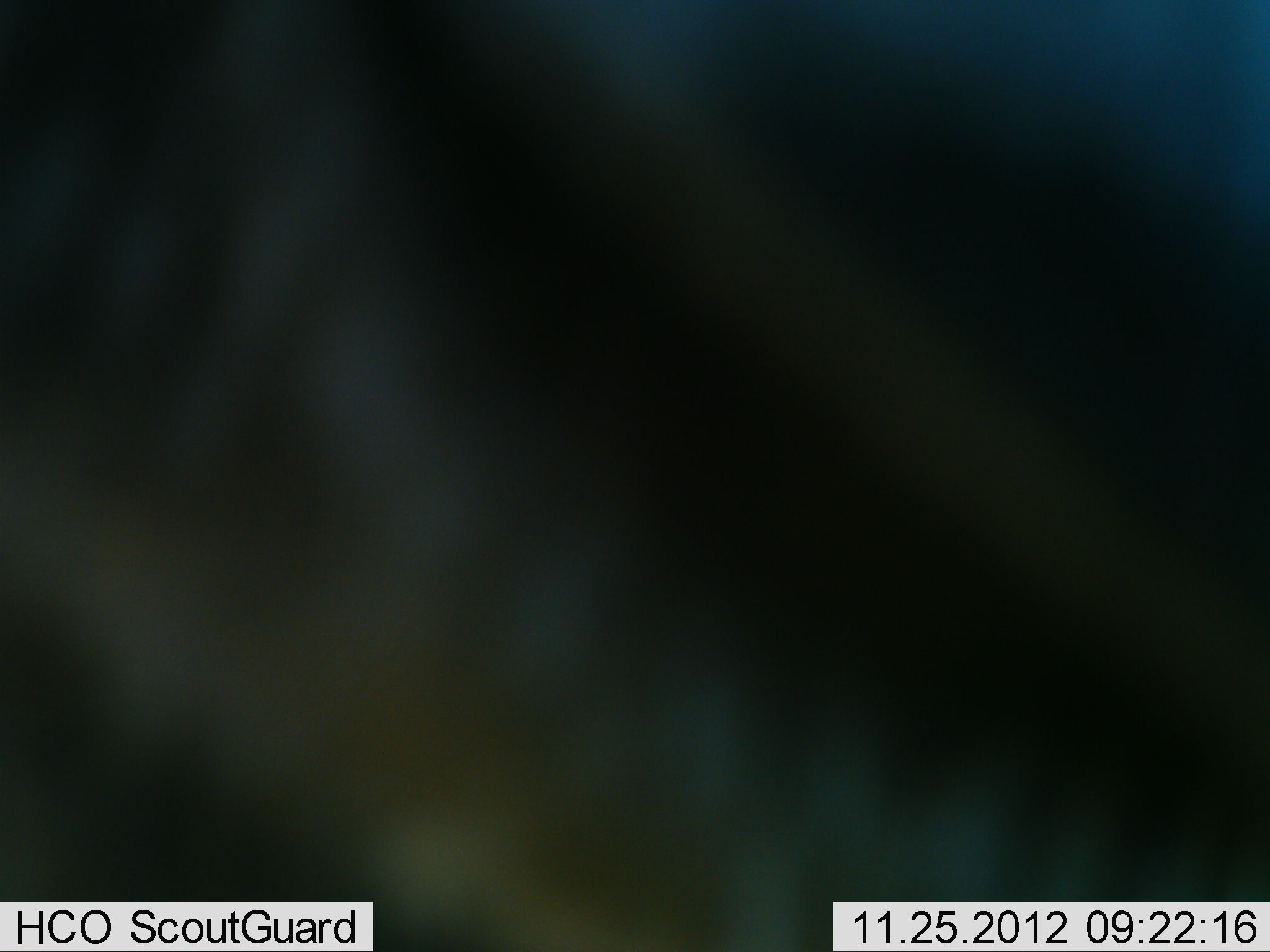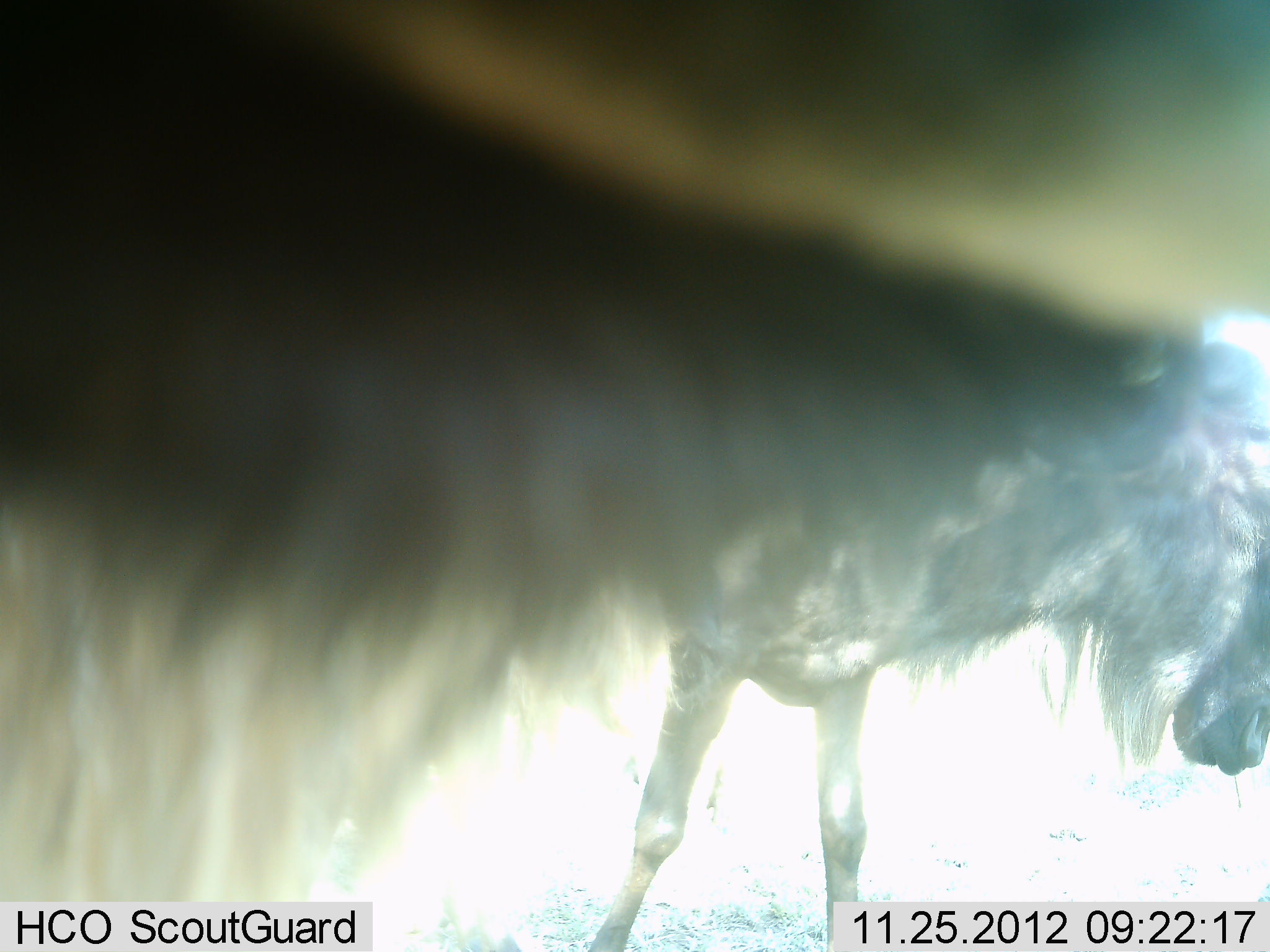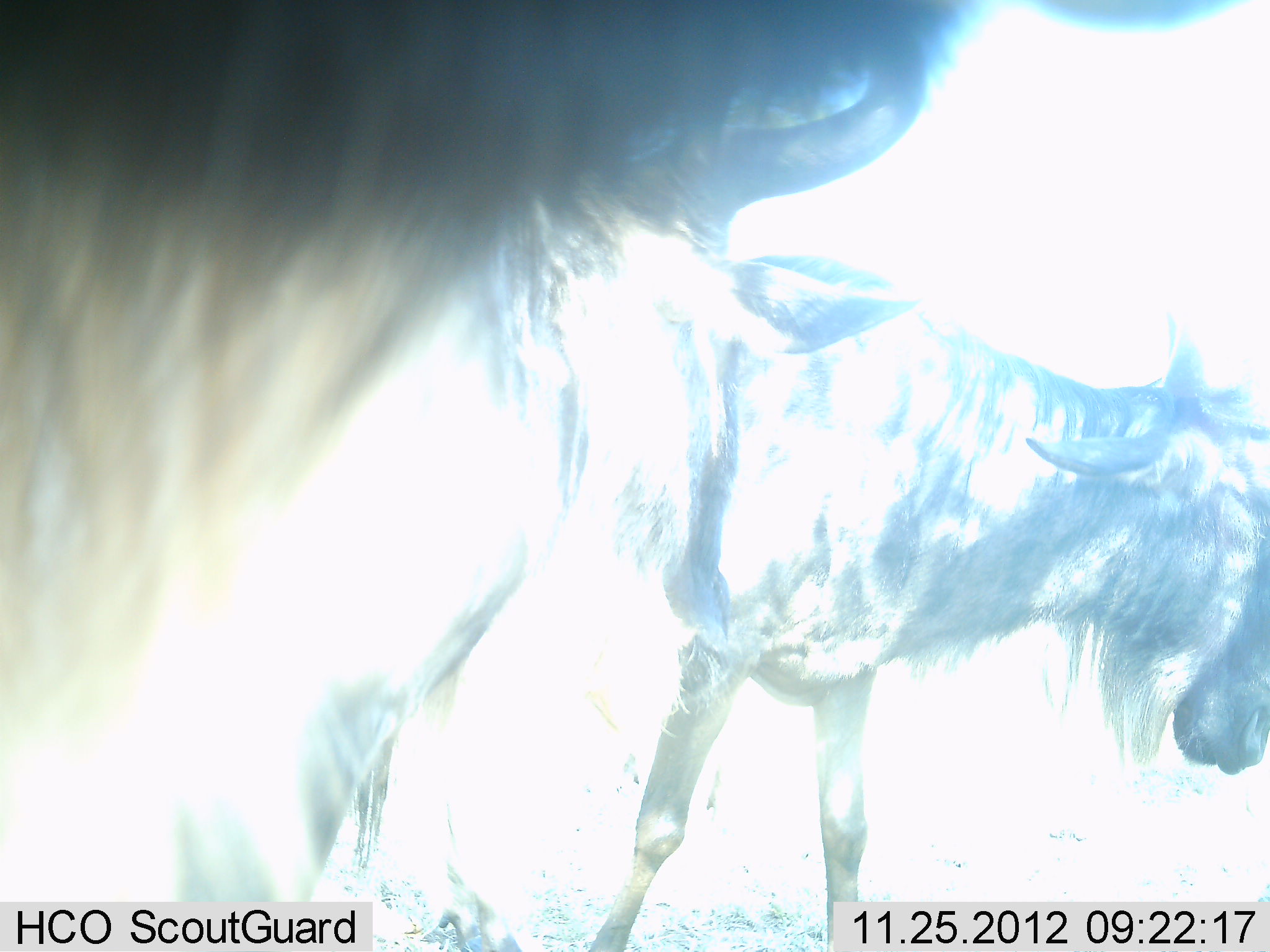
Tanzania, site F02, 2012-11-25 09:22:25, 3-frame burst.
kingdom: Animalia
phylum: Chordata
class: Mammalia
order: Artiodactyla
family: Bovidae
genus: Connochaetes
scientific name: Connochaetes taurinus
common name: blue wildebeest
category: wildebeest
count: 2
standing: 64%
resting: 0%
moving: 54%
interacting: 8%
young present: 0%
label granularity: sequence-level